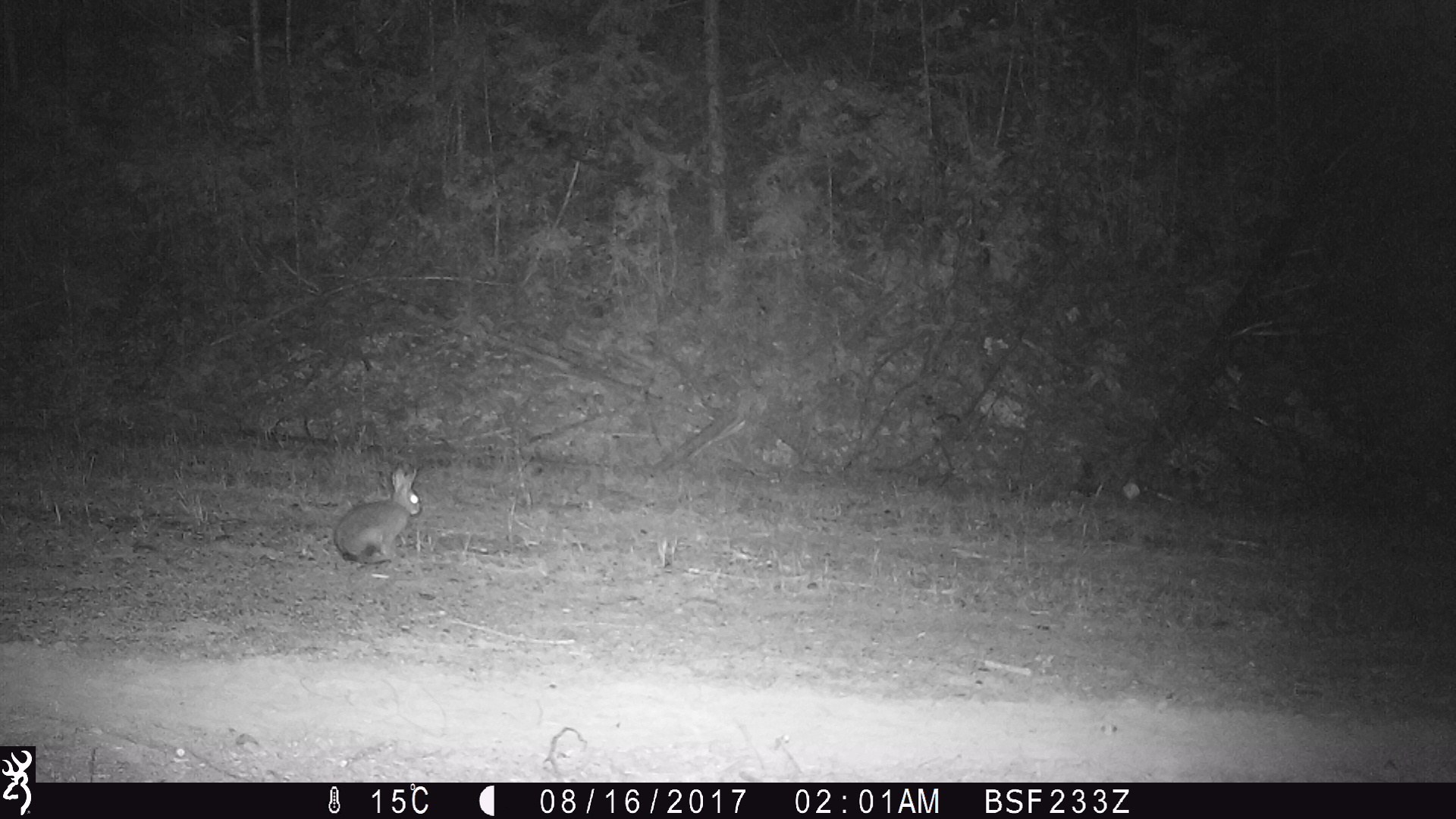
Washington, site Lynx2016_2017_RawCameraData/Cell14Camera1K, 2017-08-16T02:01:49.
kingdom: Animalia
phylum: Chordata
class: Mammalia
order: Lagomorpha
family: Leporidae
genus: Lepus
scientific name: Lepus americanus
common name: snowshoe hare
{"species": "Lepus americanus (snowshoe hare)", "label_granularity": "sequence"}